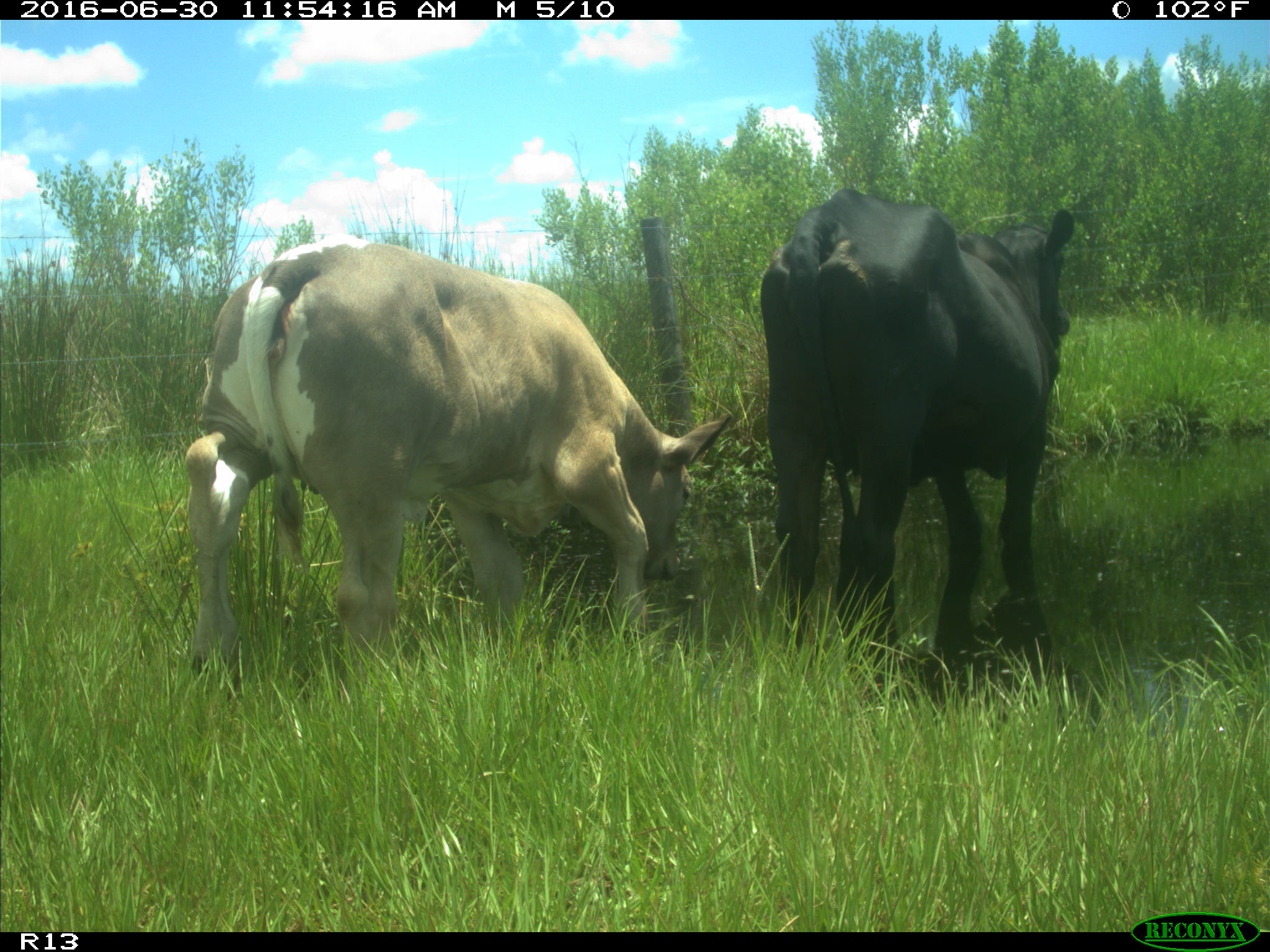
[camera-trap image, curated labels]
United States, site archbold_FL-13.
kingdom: Animalia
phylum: Chordata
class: Mammalia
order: Artiodactyla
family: Bovidae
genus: Bos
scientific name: Bos taurus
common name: domestic cow